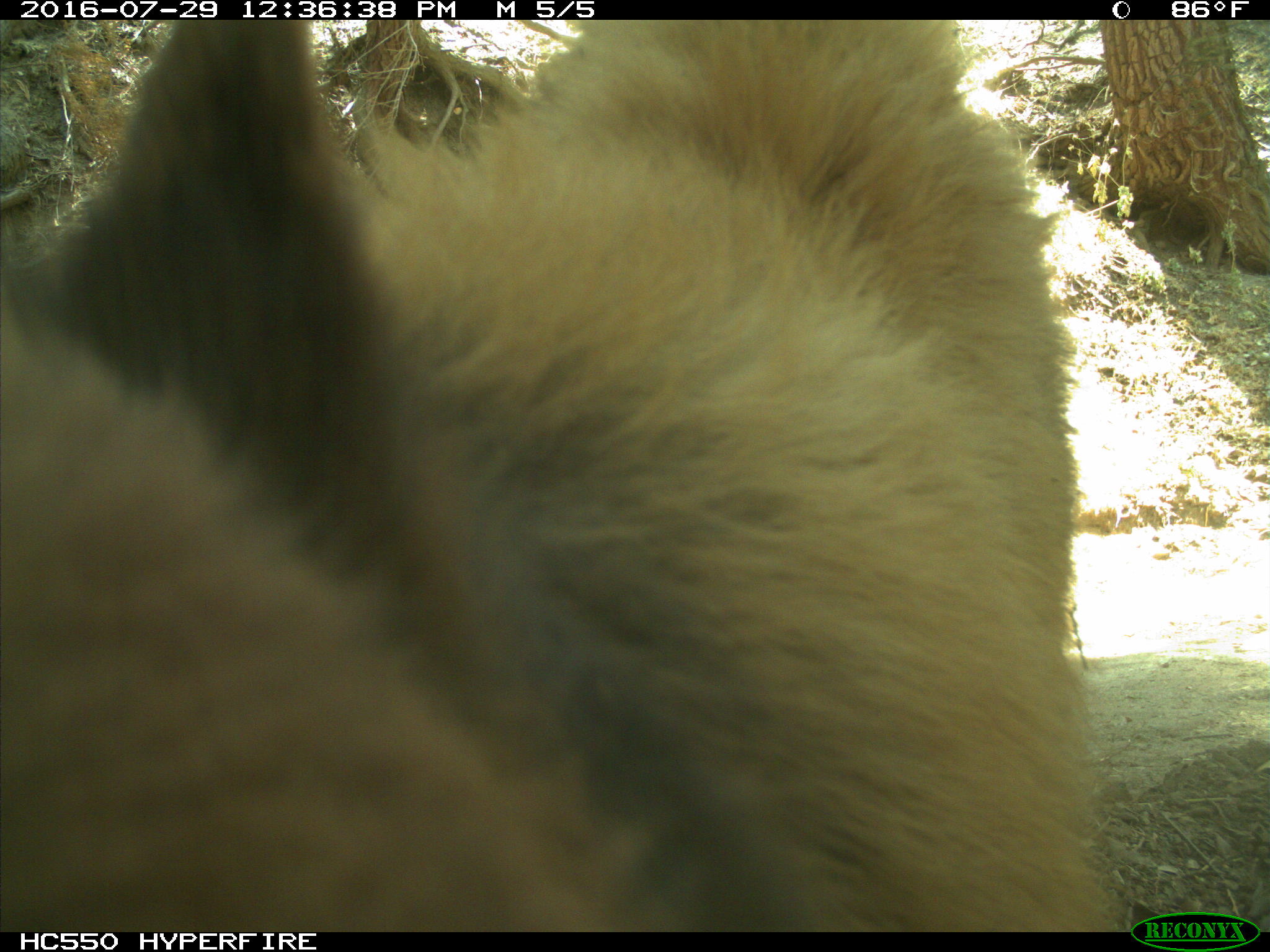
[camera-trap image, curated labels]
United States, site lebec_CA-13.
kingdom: Animalia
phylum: Chordata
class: Mammalia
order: Carnivora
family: Ursidae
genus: Ursus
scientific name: Ursus americanus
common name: american black bear